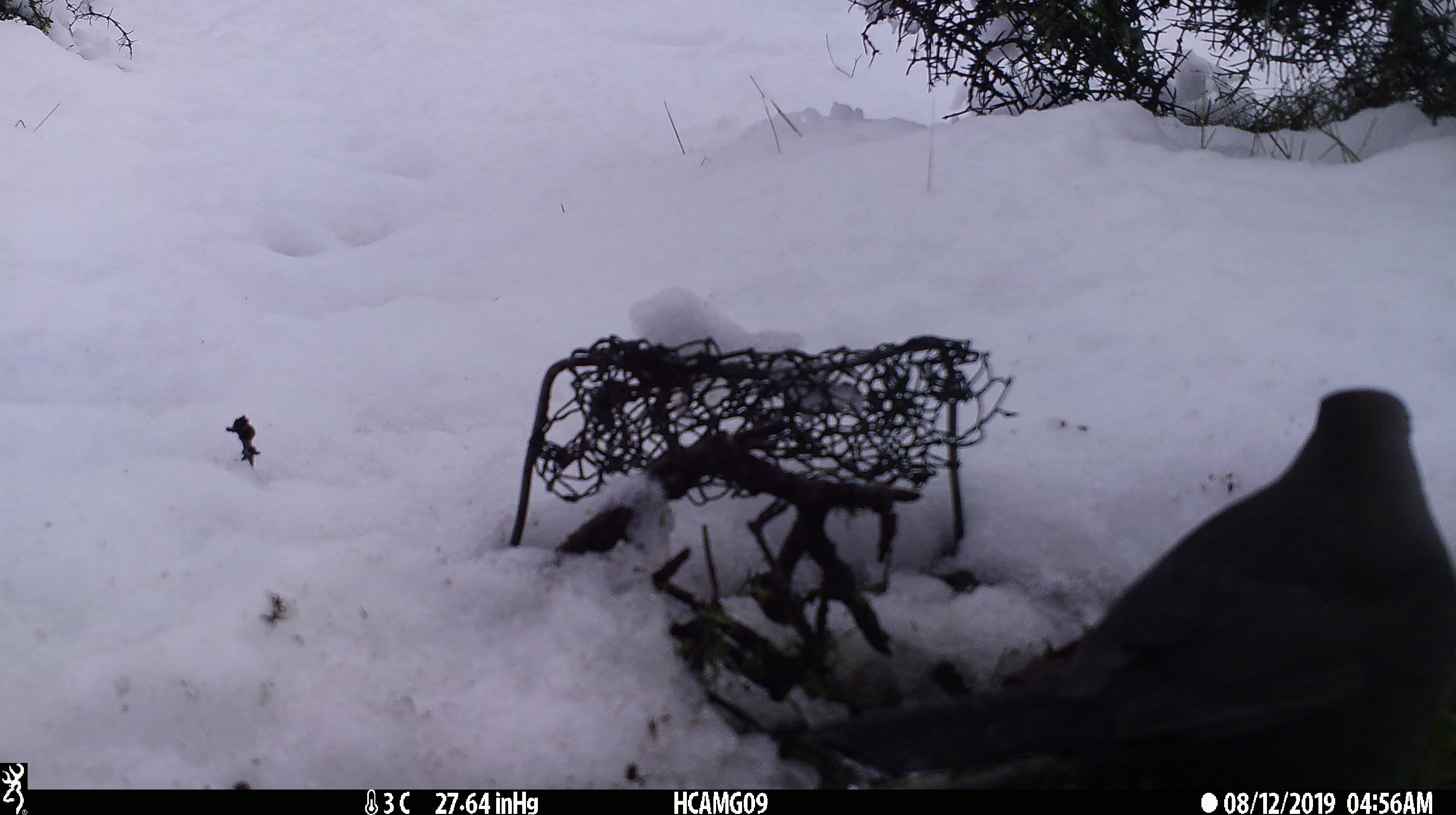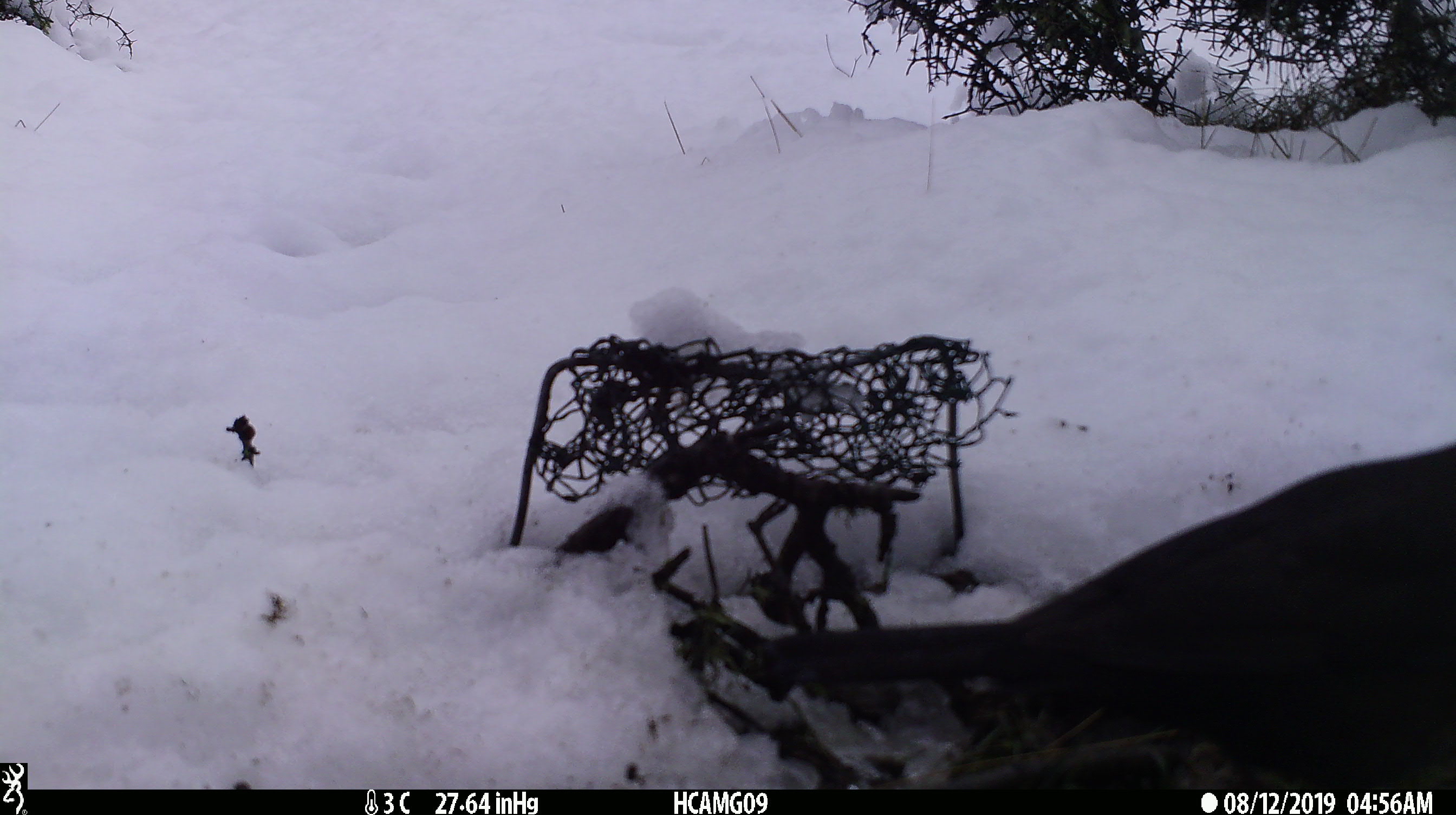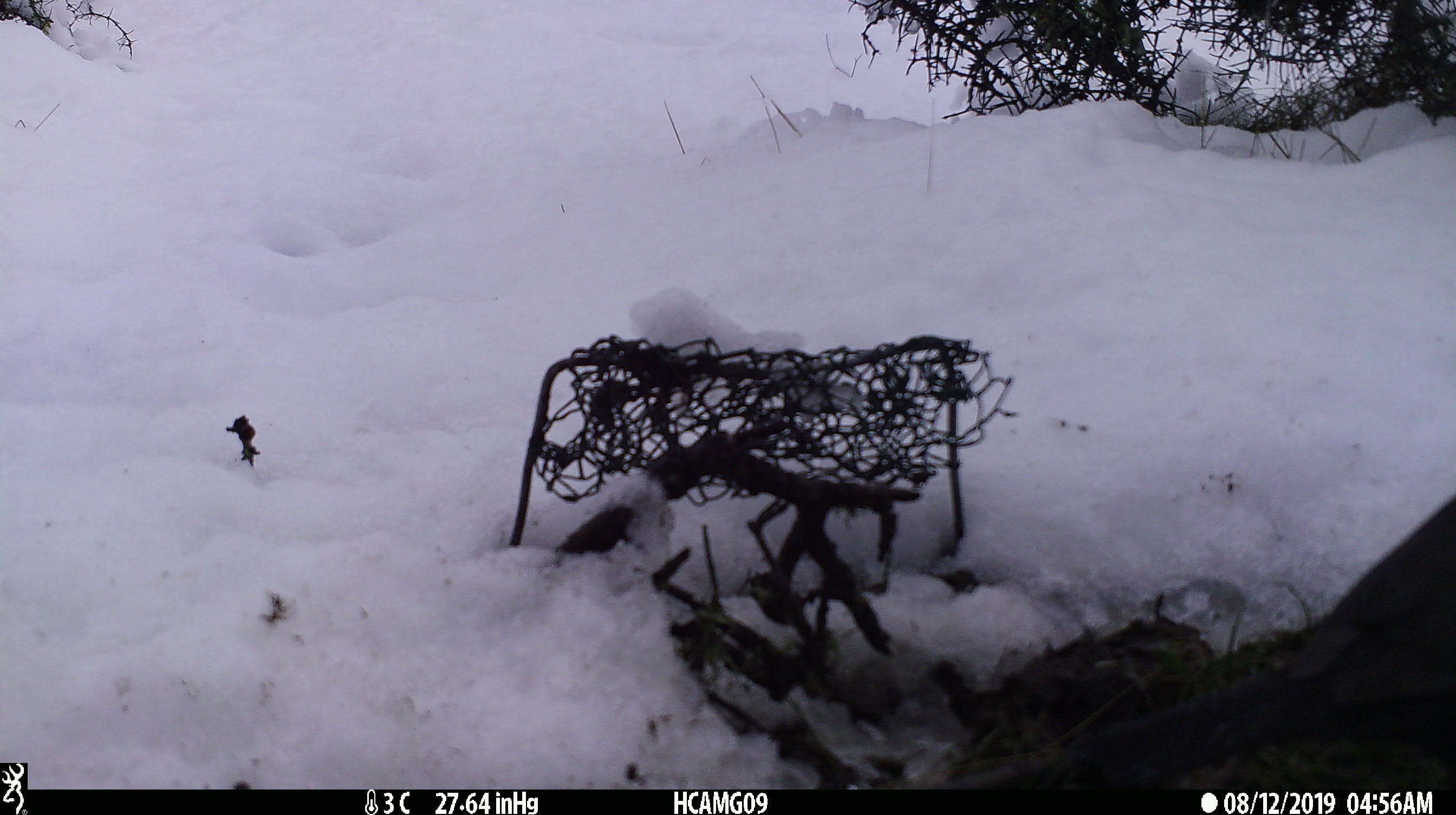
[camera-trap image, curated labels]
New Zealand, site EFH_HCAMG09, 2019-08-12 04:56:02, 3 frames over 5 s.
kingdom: Animalia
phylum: Chordata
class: Aves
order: Passeriformes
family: Turdidae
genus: Turdus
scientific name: Turdus philomelos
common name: song thrush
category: thrush